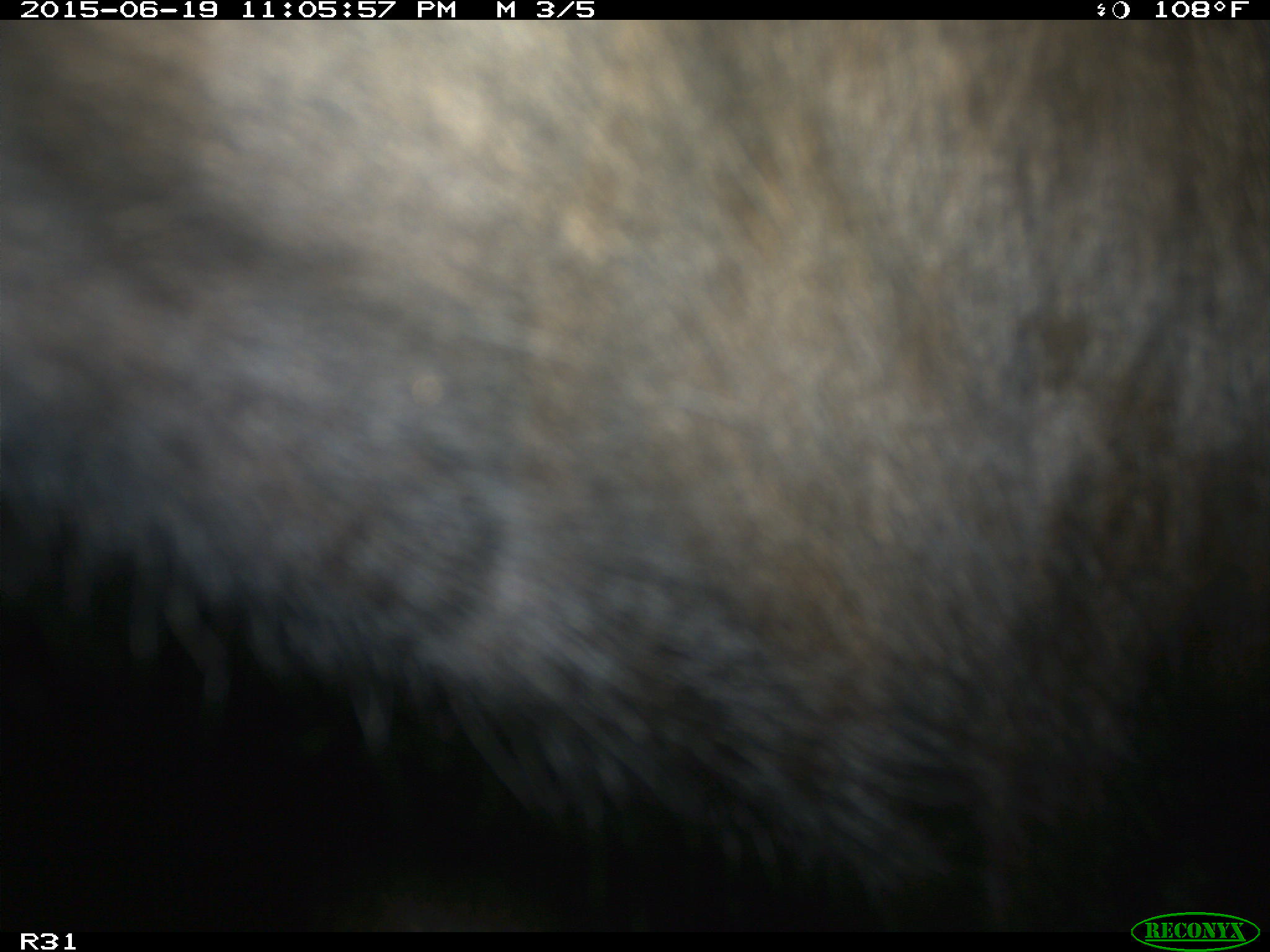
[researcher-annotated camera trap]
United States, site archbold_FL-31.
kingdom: Animalia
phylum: Chordata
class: Mammalia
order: Artiodactyla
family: Bovidae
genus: Bos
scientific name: Bos taurus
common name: domestic cow